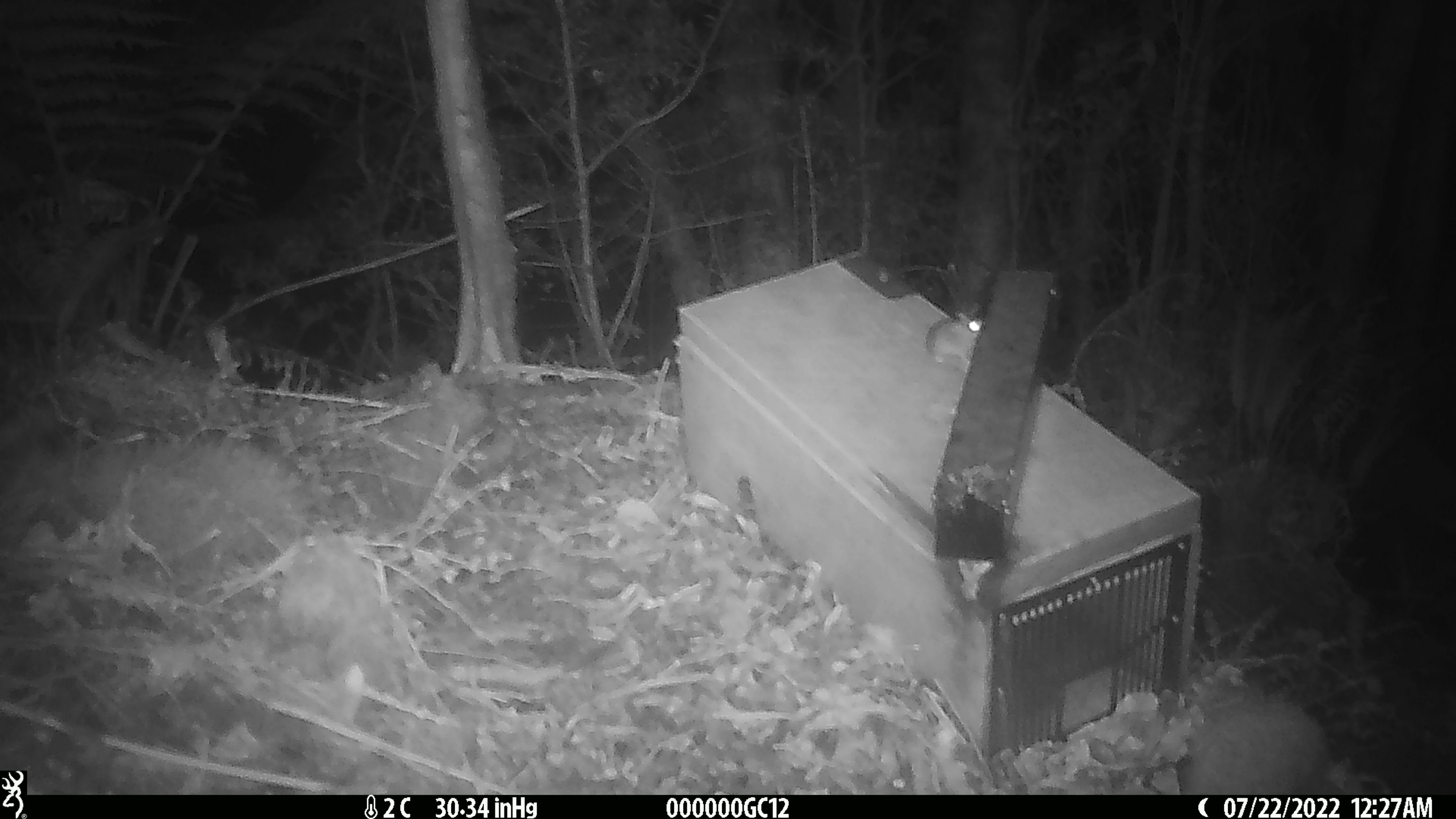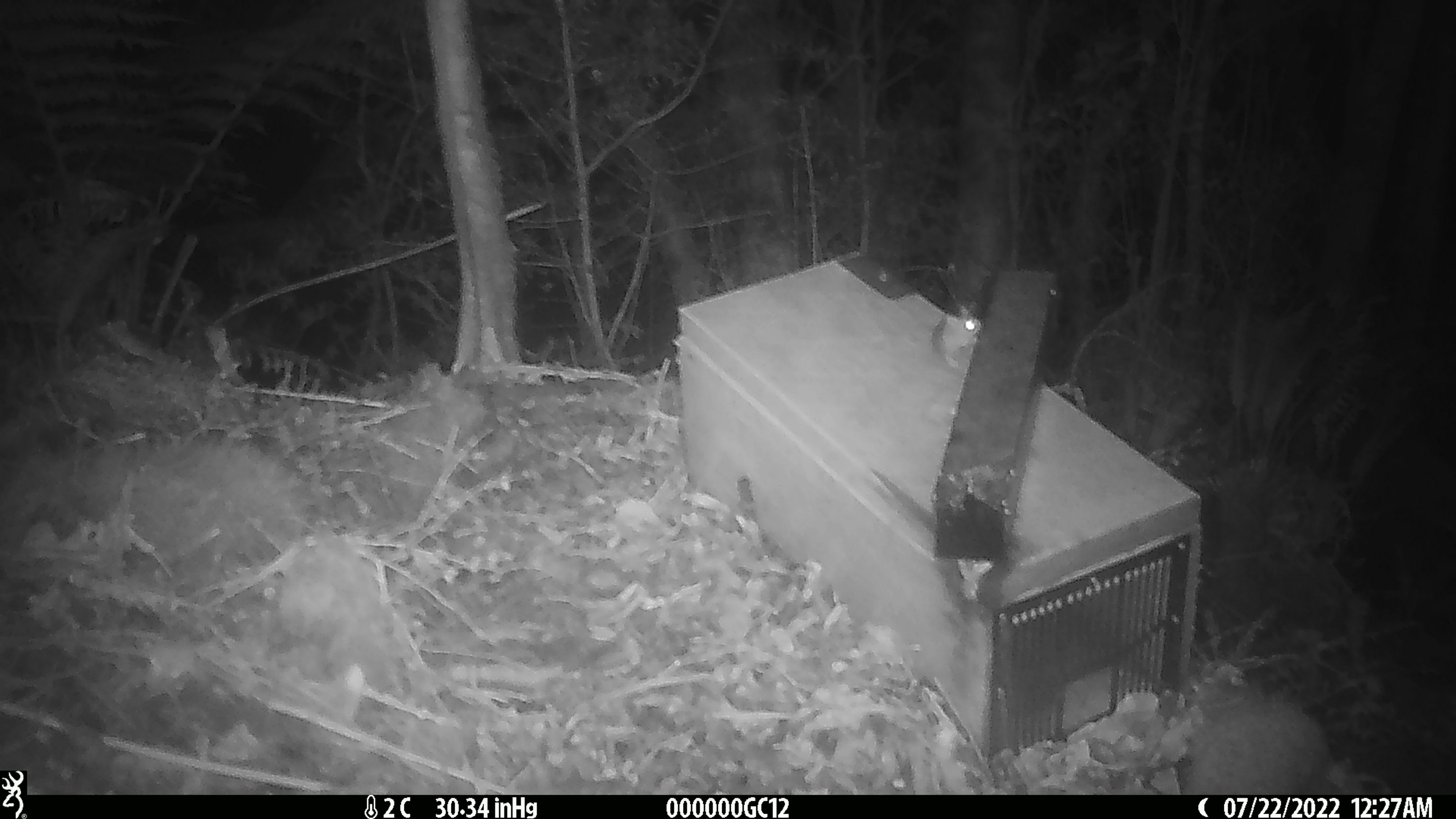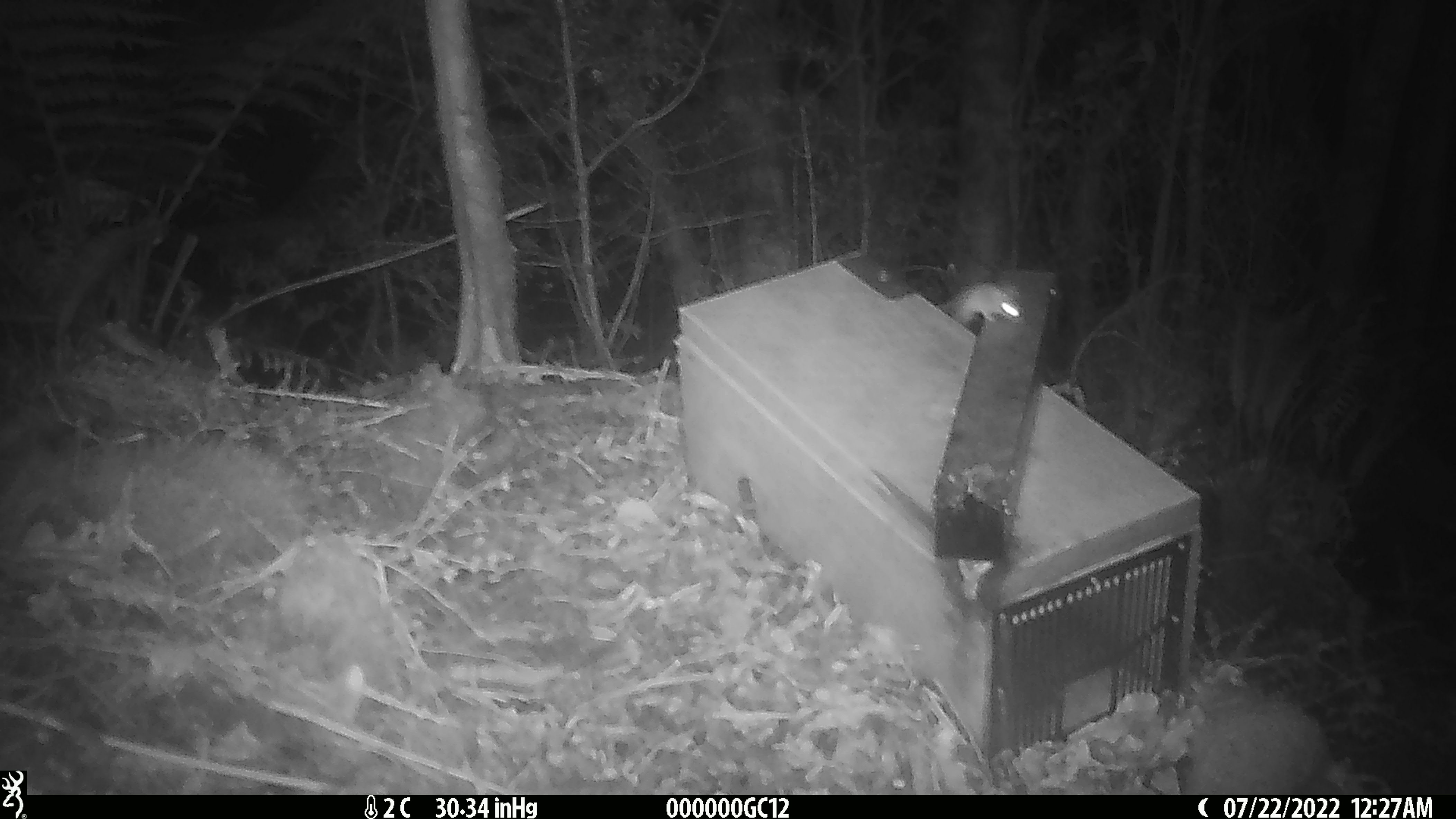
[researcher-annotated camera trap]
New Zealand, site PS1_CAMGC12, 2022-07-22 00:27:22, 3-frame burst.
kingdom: Animalia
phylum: Chordata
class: Mammalia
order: Rodentia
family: Muridae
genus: Mus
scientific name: Mus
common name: mouse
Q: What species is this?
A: Mouse (Mus).